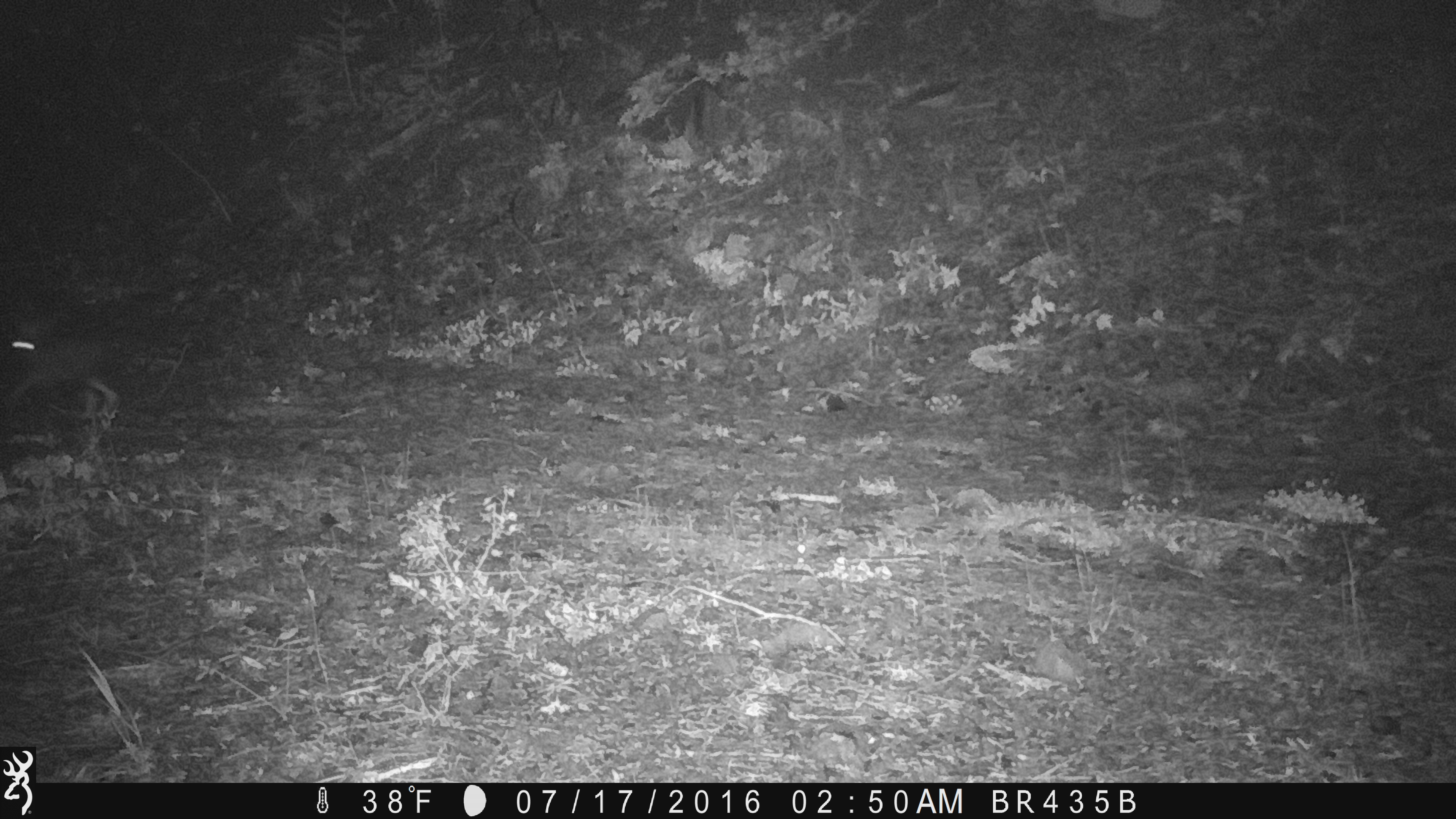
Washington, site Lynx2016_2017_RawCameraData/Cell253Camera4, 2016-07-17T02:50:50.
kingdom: Animalia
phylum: Chordata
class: Mammalia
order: Lagomorpha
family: Leporidae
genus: Lepus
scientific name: Lepus americanus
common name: snowshoe hare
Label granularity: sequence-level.